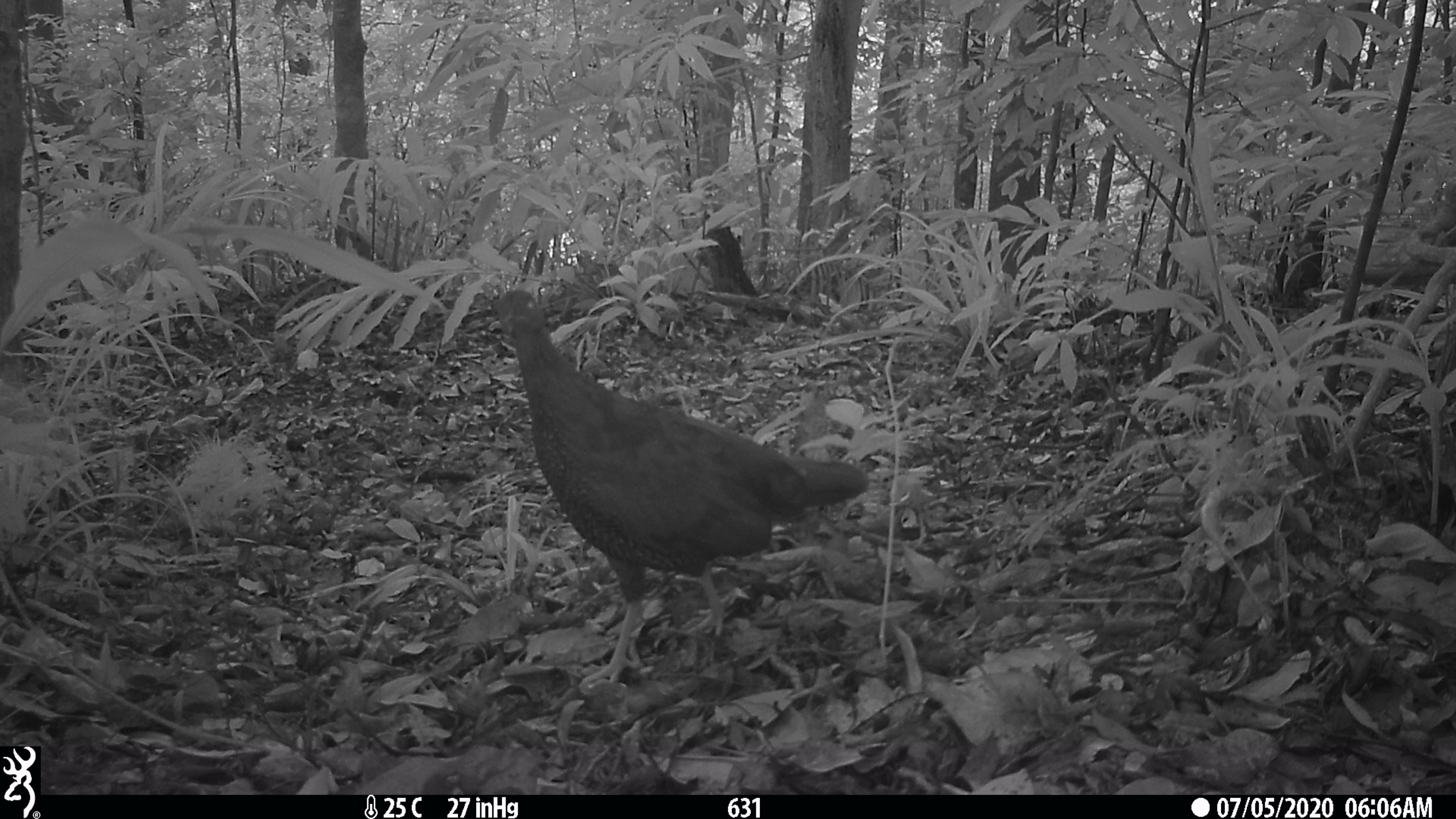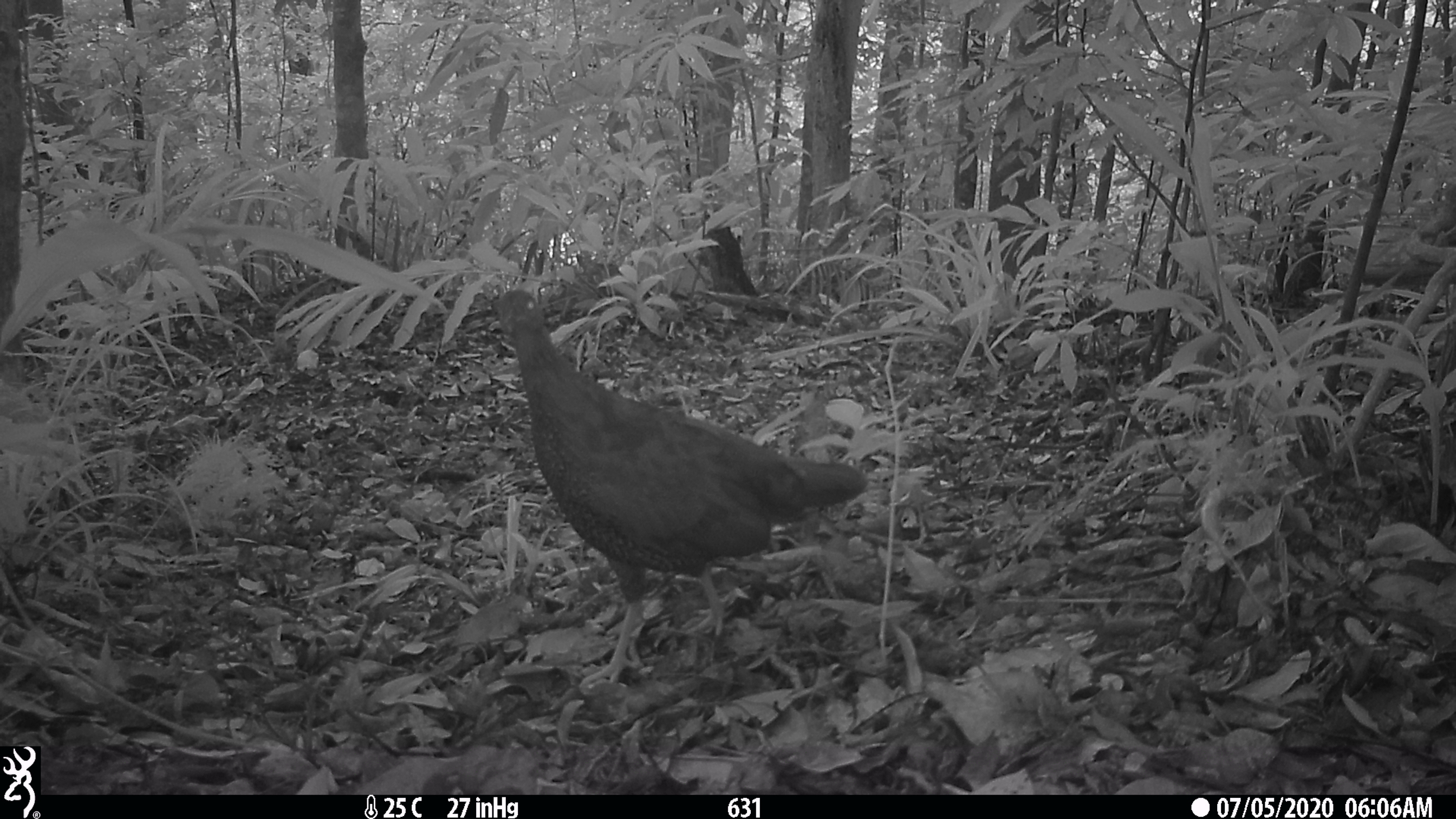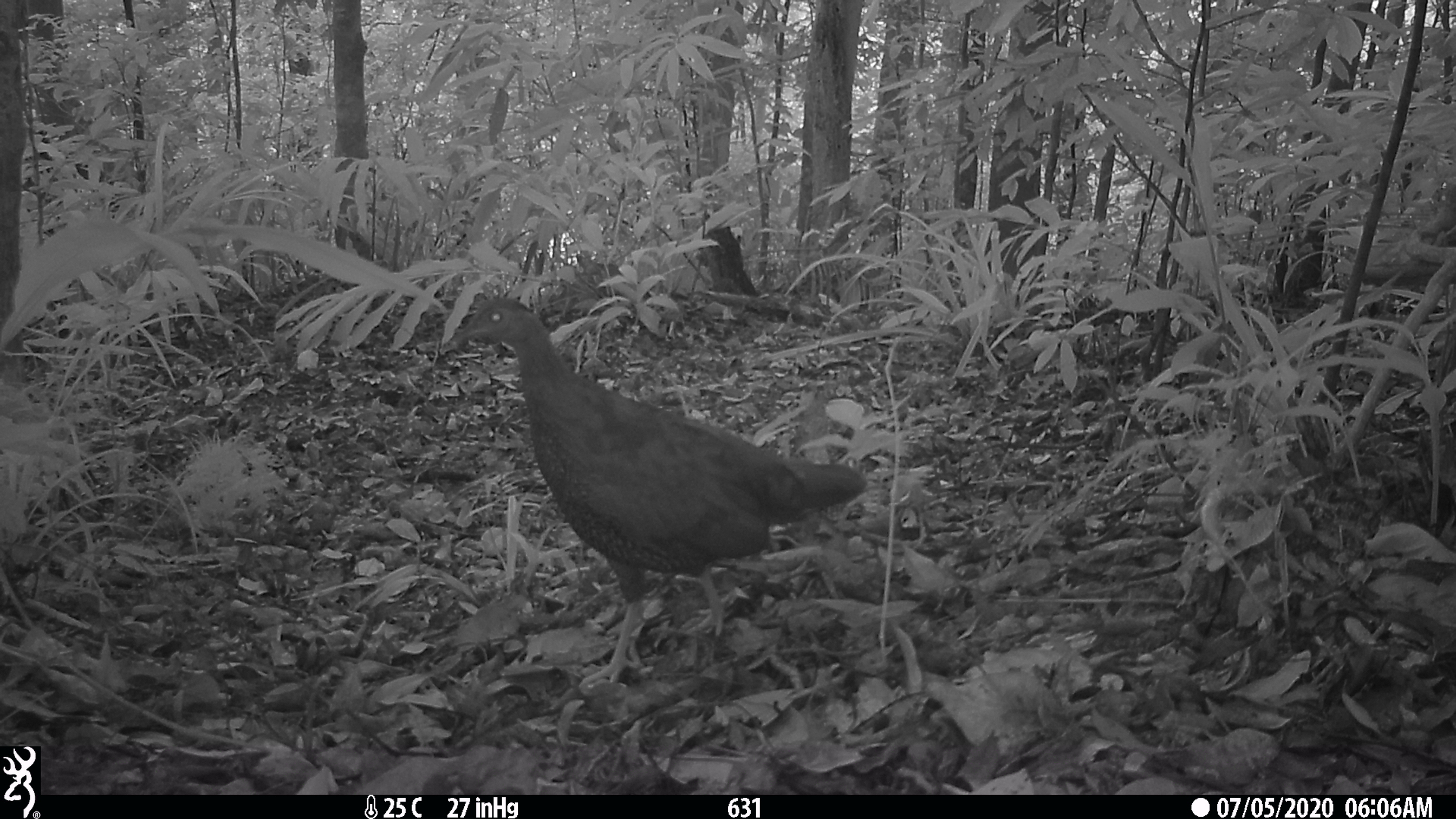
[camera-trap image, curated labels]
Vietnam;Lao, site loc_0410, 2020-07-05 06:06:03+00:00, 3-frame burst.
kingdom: Animalia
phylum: Chordata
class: Aves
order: Galliformes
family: Phasianidae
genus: Lophura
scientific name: Lophura nycthemera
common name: silver pheasant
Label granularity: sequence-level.